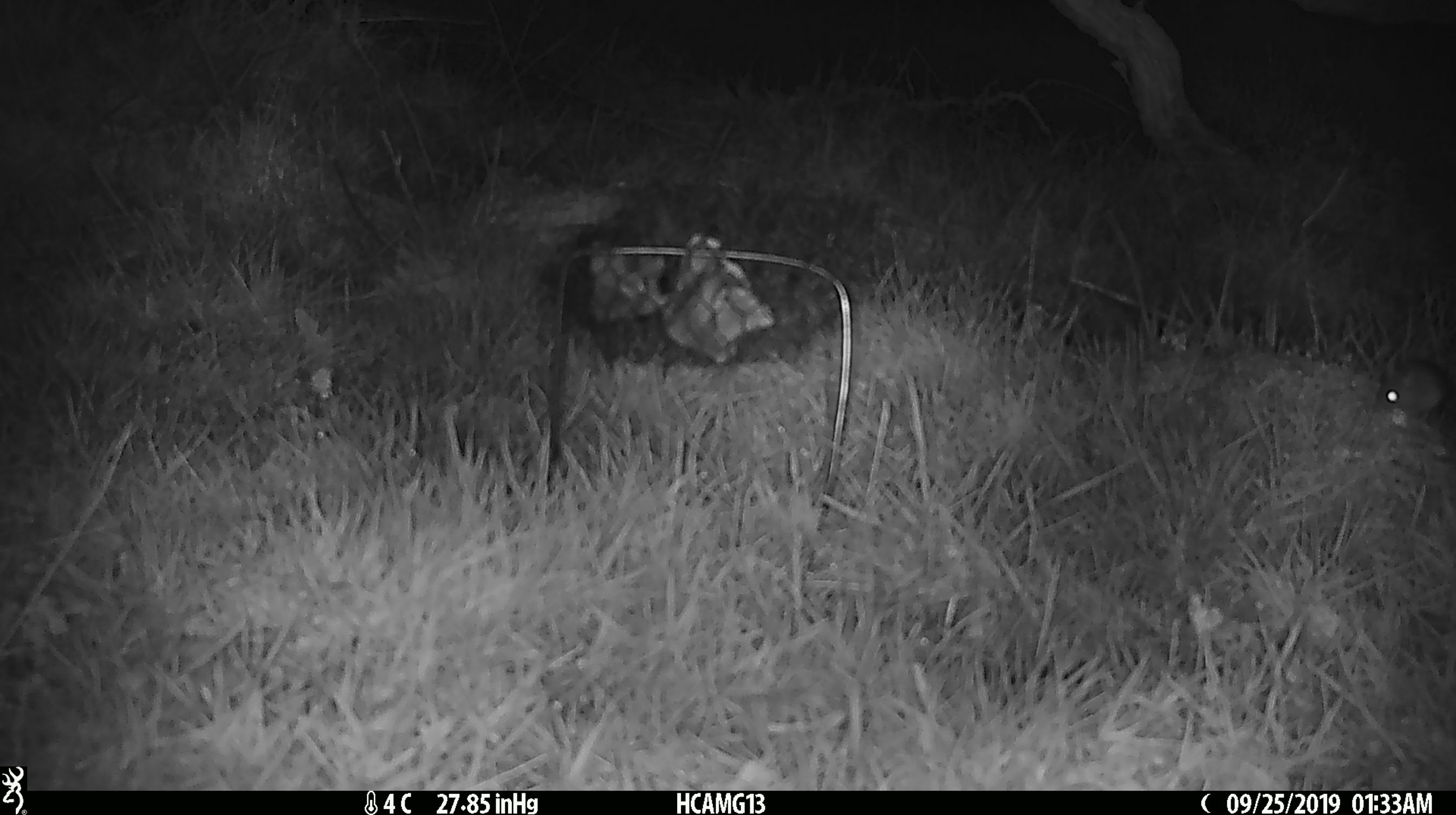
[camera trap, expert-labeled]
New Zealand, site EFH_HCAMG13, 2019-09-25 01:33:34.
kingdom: Animalia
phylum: Chordata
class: Mammalia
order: Rodentia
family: Muridae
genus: Mus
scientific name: Mus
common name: mouse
Mouse (Mus).